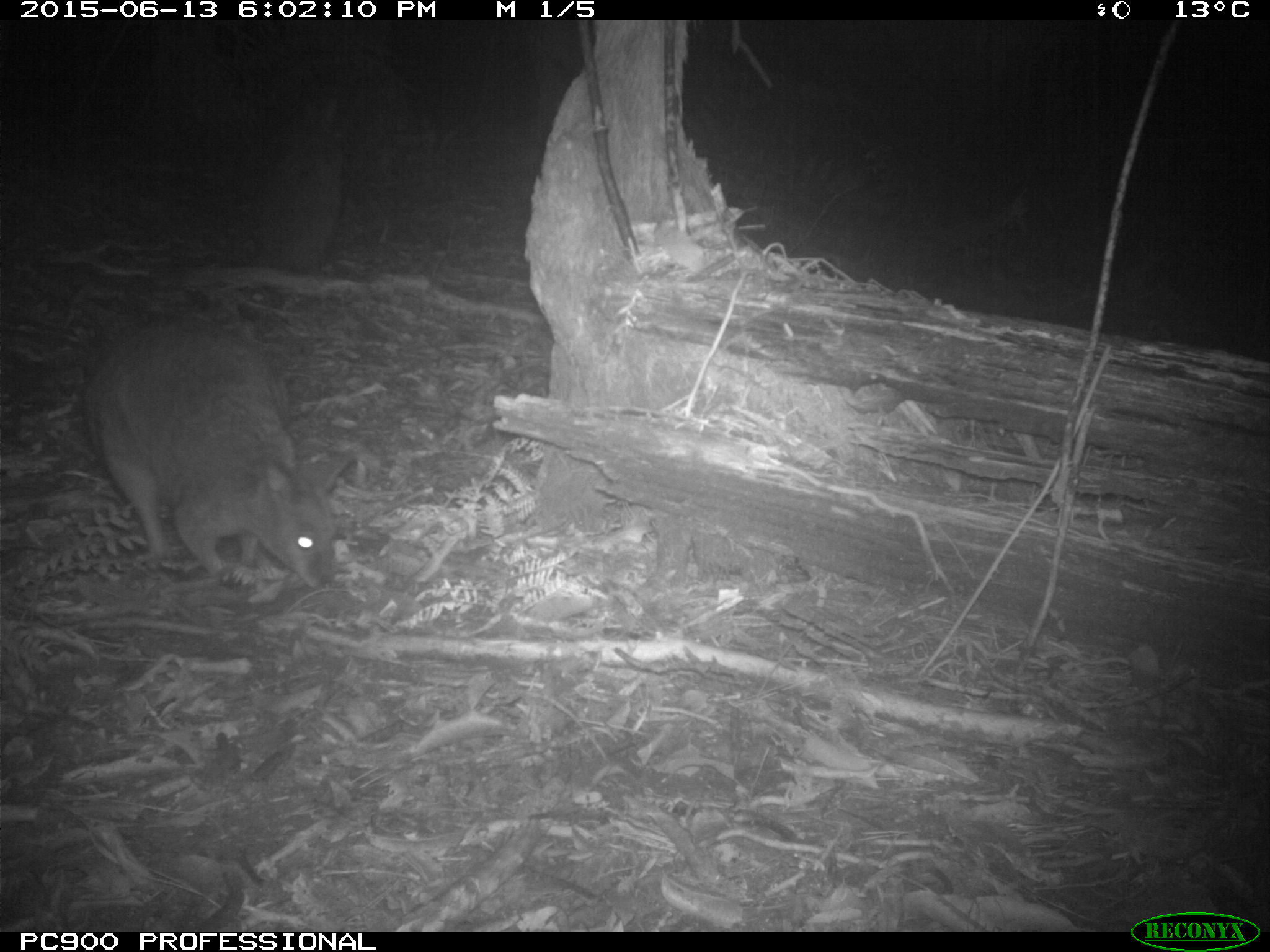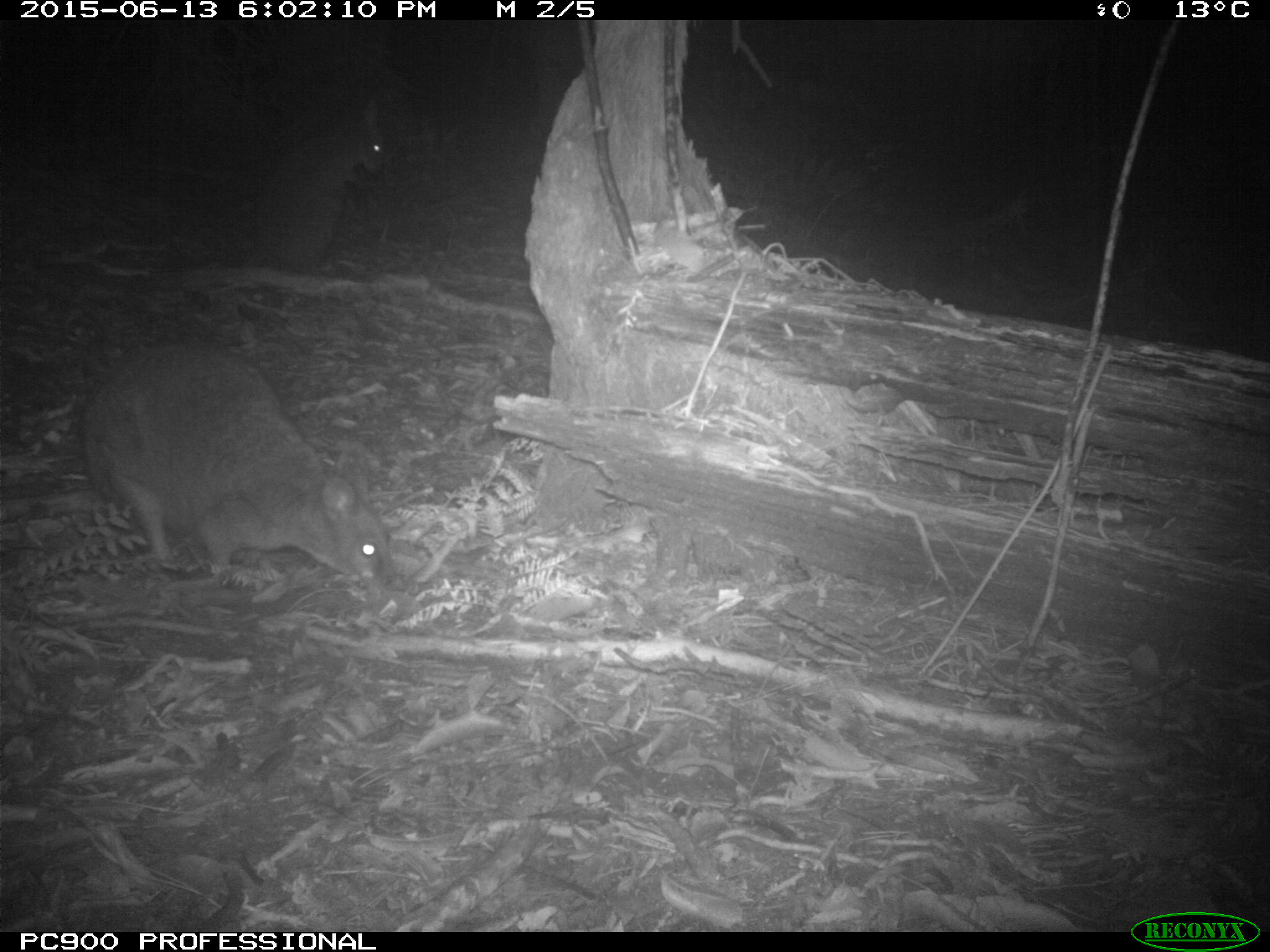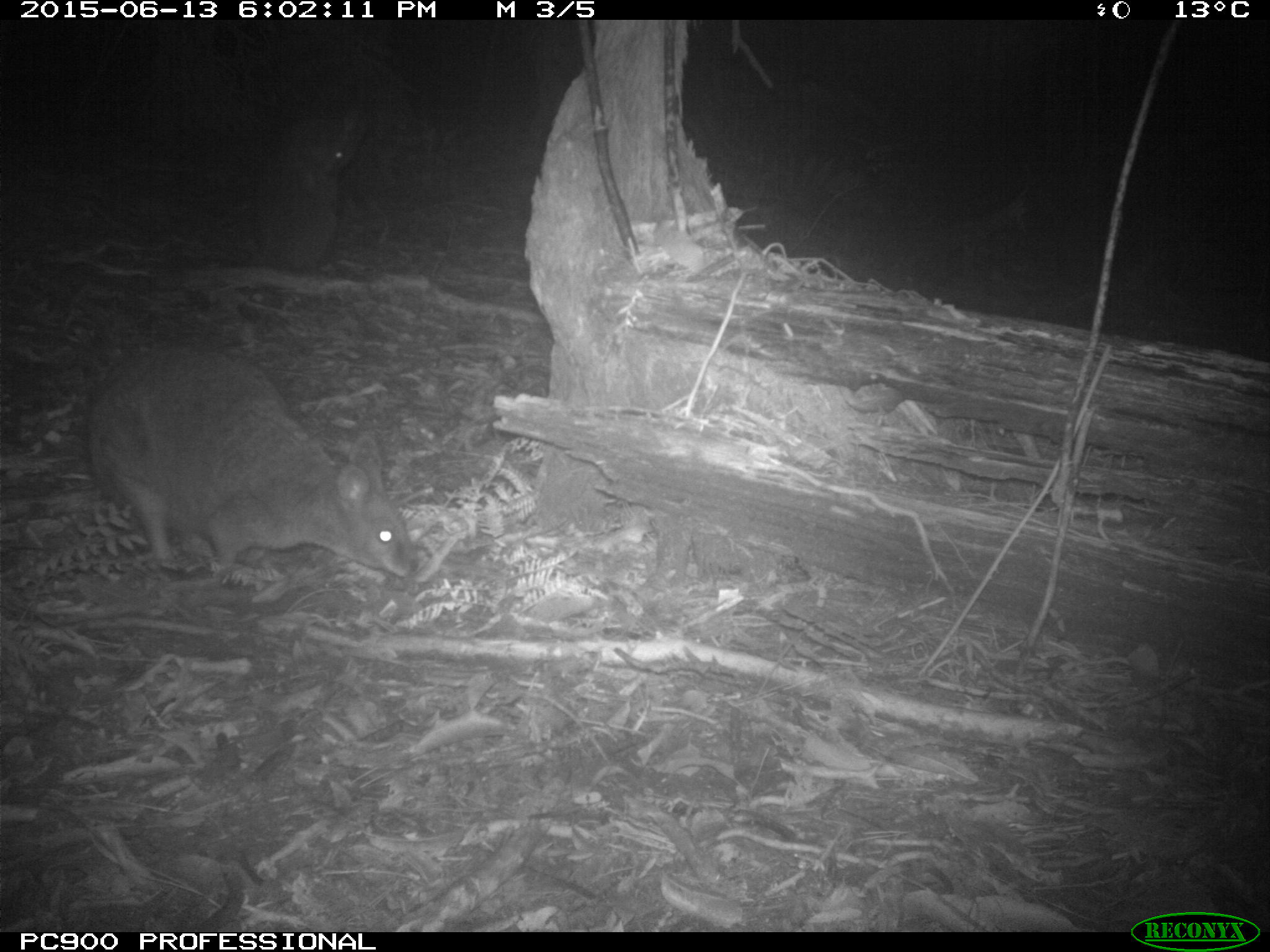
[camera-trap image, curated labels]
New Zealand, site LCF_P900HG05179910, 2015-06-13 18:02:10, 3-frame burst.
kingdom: Animalia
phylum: Chordata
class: Mammalia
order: Diprotodontia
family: Macropodidae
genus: Notamacropus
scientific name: Notamacropus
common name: wallaby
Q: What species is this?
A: Wallaby (Notamacropus).